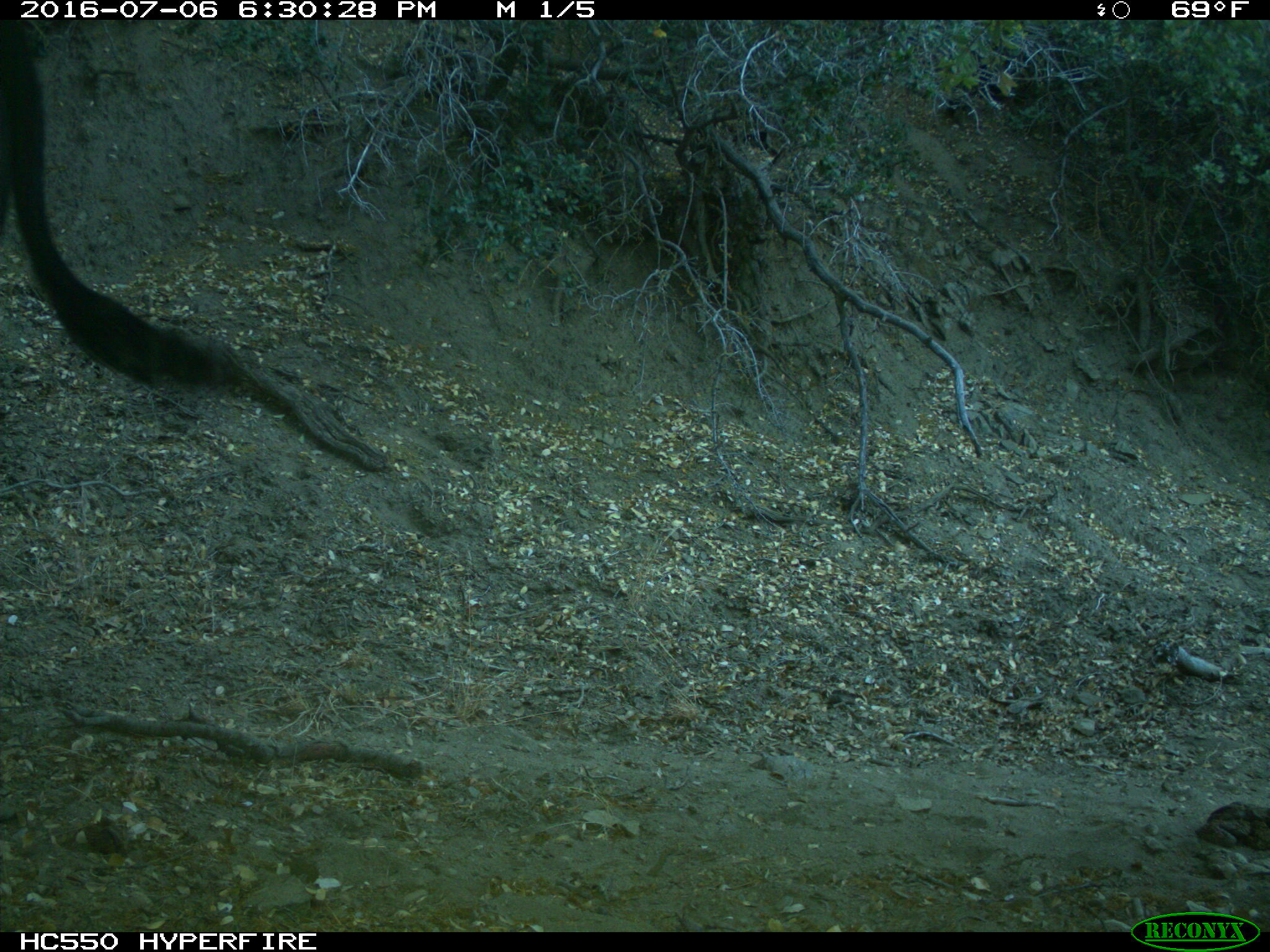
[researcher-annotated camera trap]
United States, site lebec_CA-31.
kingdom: Animalia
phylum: Chordata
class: Mammalia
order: Artiodactyla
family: Bovidae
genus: Bos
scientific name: Bos taurus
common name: domestic cow